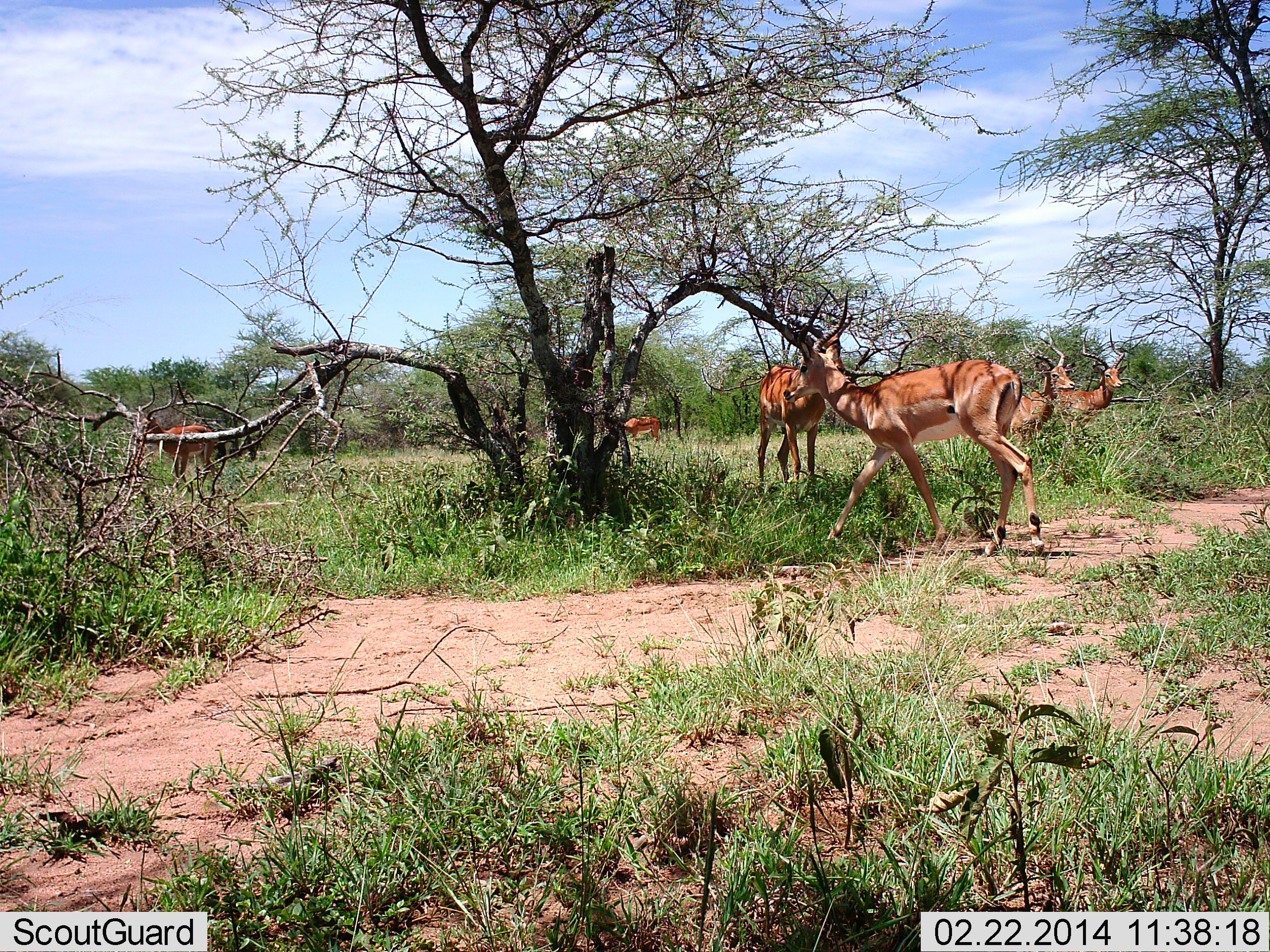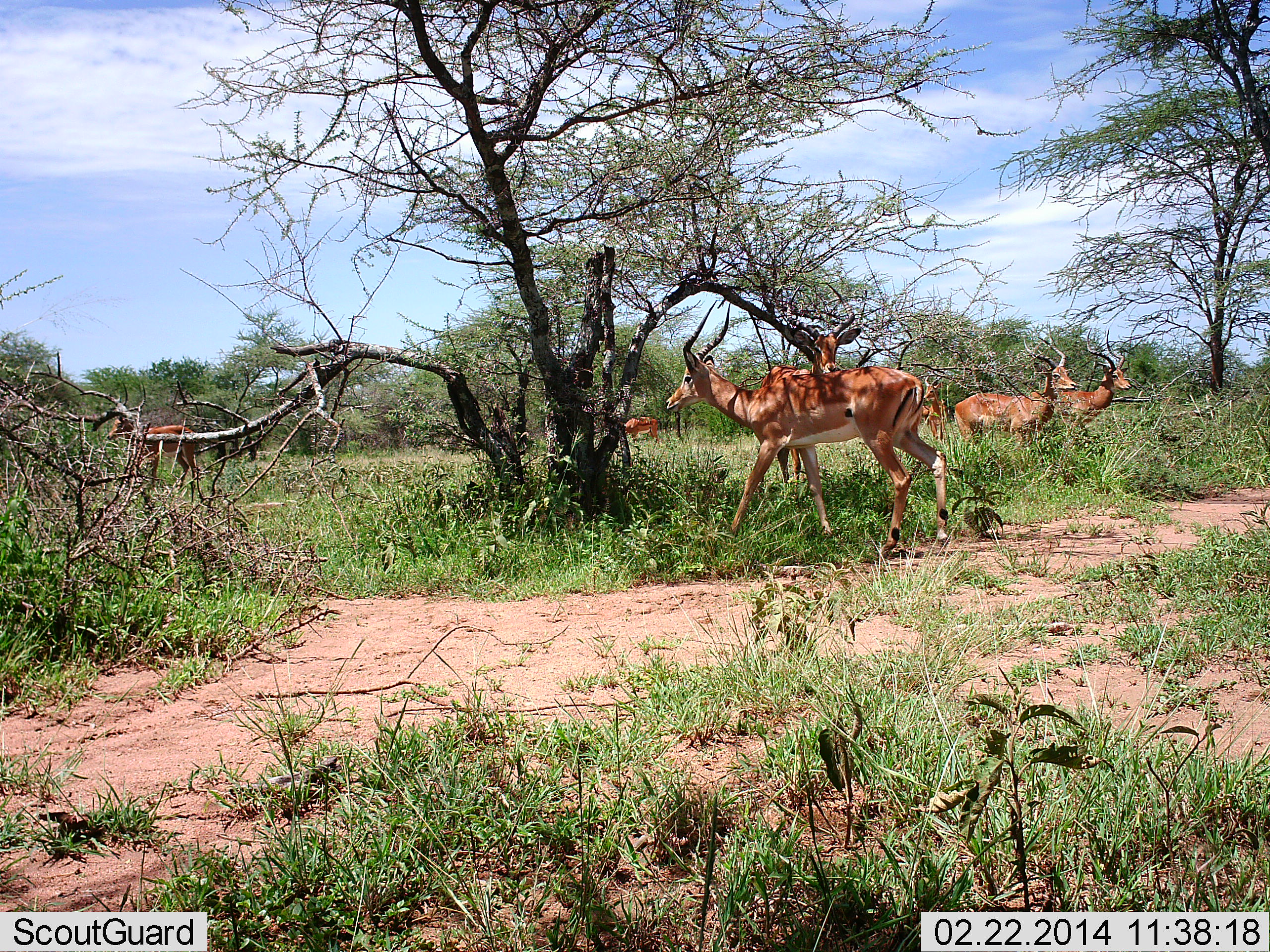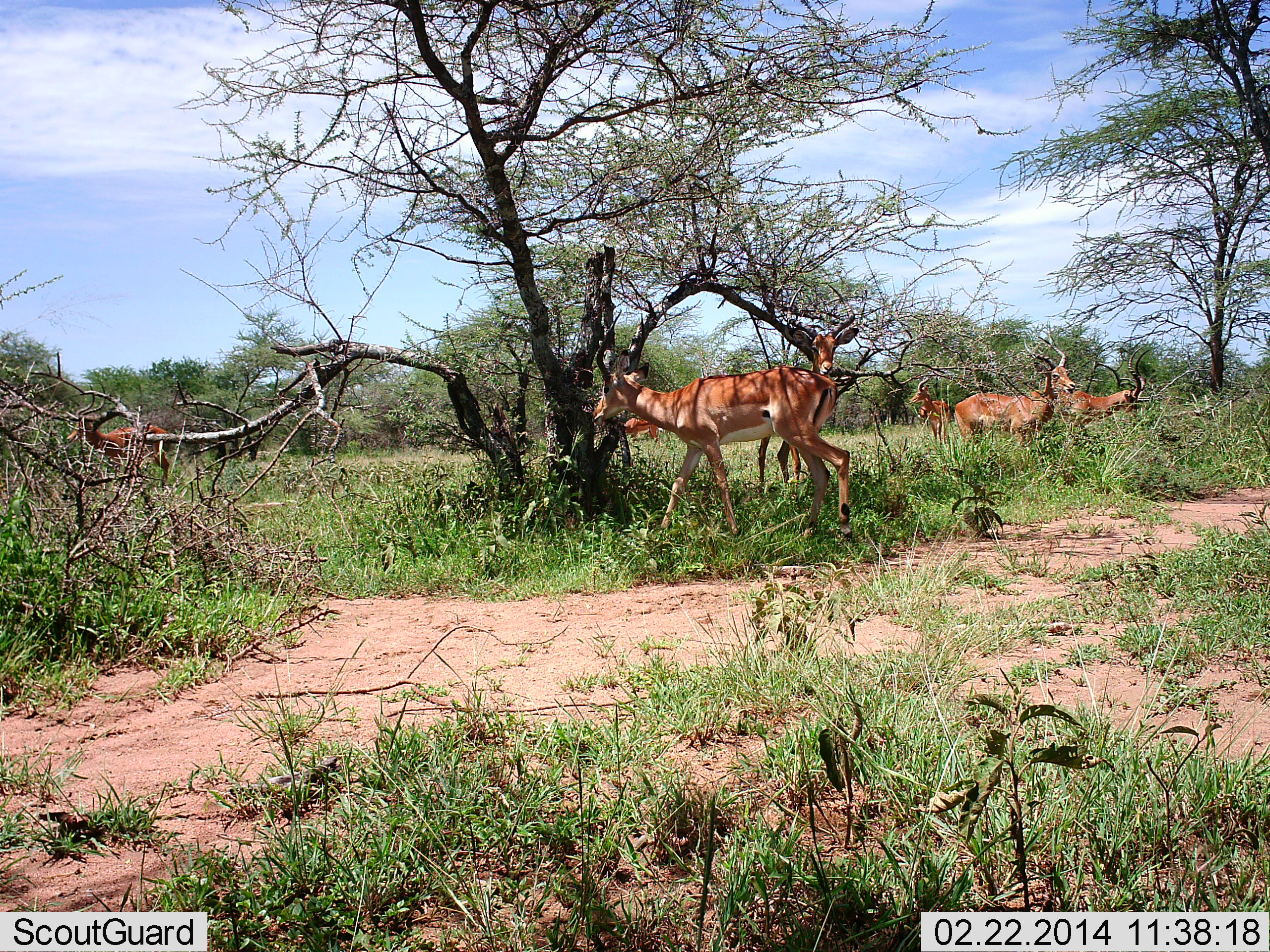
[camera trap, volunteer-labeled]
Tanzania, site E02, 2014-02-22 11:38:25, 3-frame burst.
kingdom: Animalia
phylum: Chordata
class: Mammalia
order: Artiodactyla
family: Bovidae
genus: Aepyceros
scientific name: Aepyceros melampus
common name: impala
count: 6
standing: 70%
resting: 10%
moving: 60%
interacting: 10%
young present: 0%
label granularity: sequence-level